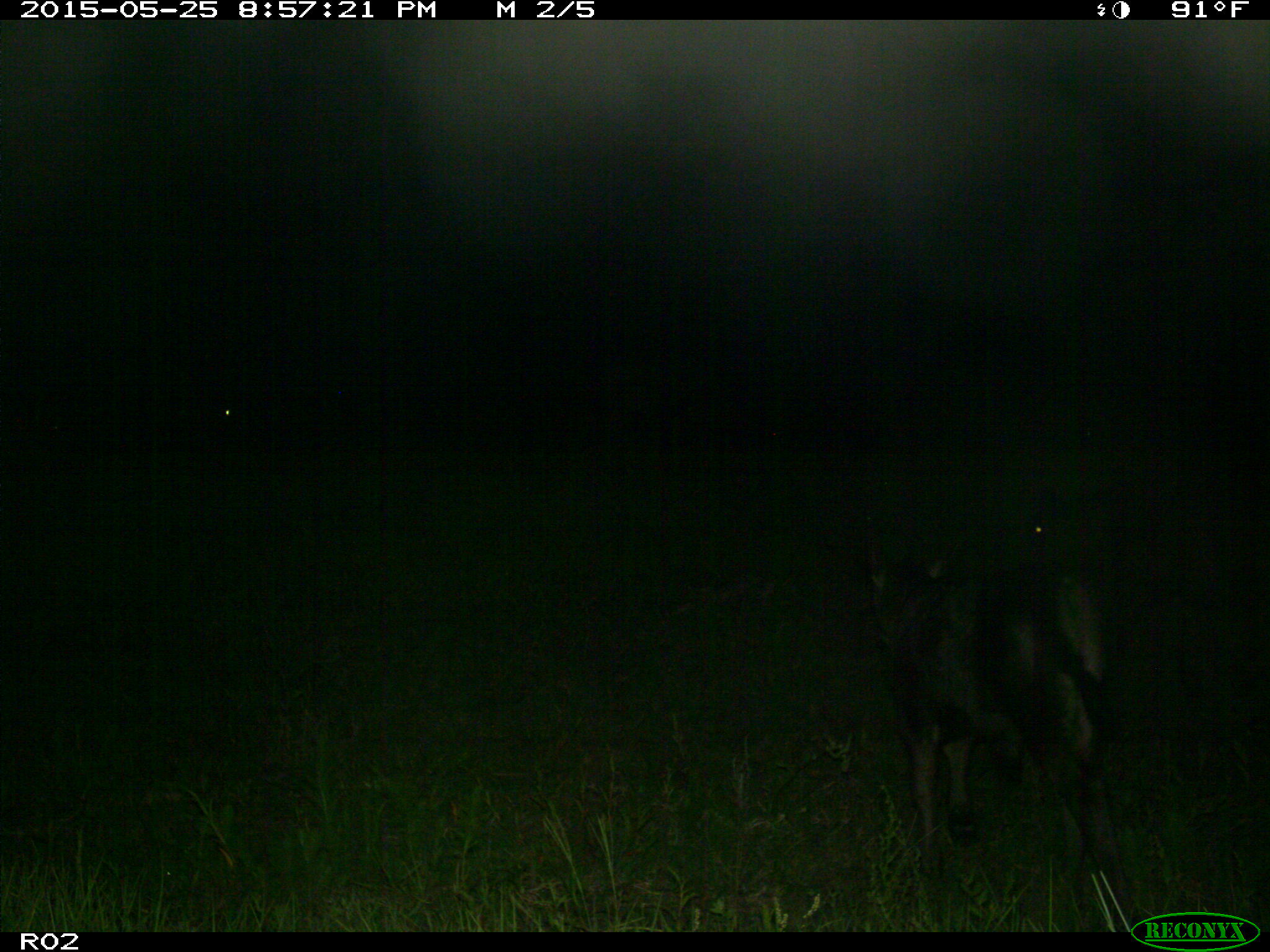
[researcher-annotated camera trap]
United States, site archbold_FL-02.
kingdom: Animalia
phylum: Chordata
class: Mammalia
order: Artiodactyla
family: Bovidae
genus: Bos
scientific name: Bos taurus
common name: domestic cow